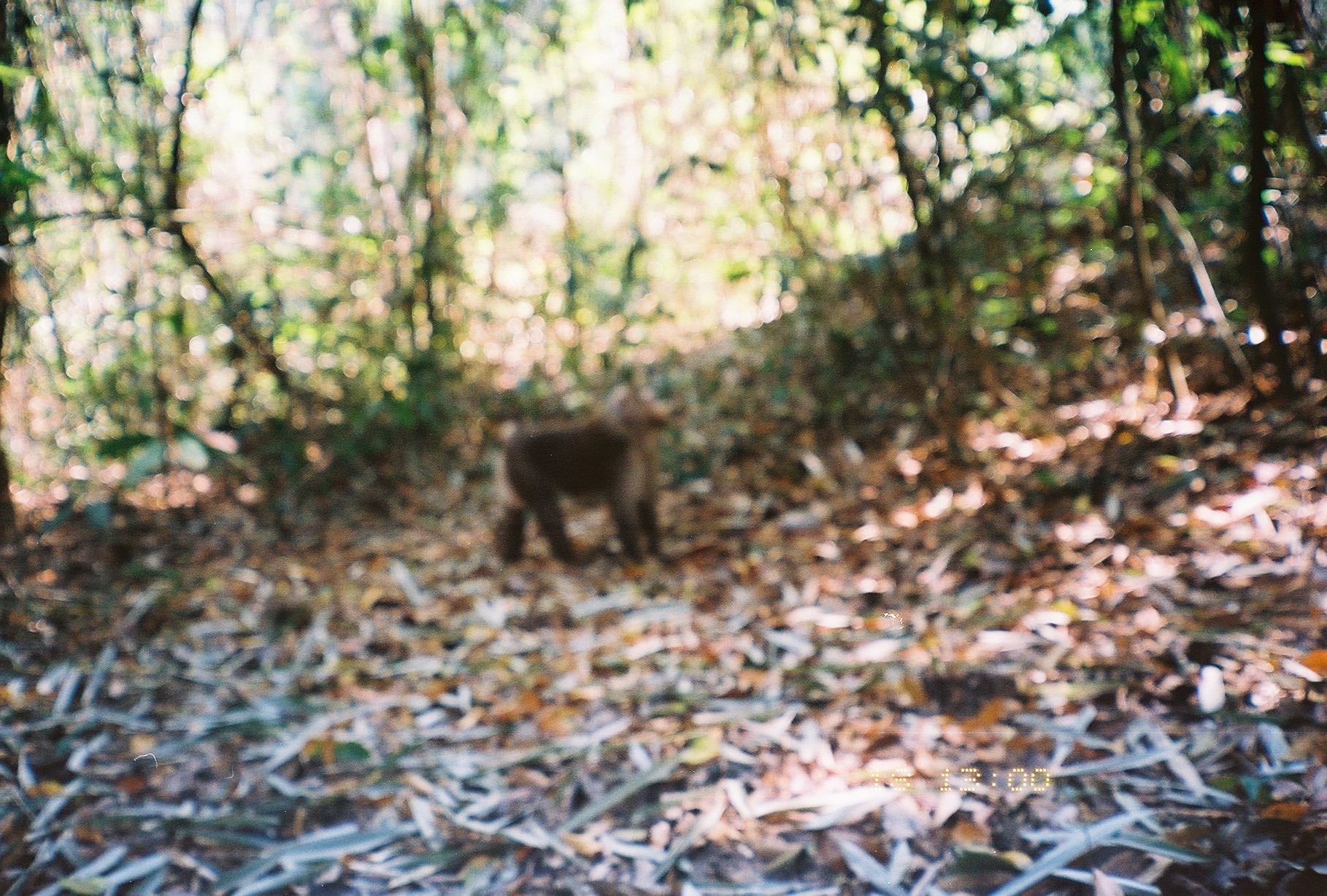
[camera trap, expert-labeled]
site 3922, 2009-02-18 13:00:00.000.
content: unidentified animal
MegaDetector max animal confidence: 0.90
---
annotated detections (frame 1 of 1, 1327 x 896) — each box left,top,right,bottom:
unknown: 481,367,672,575